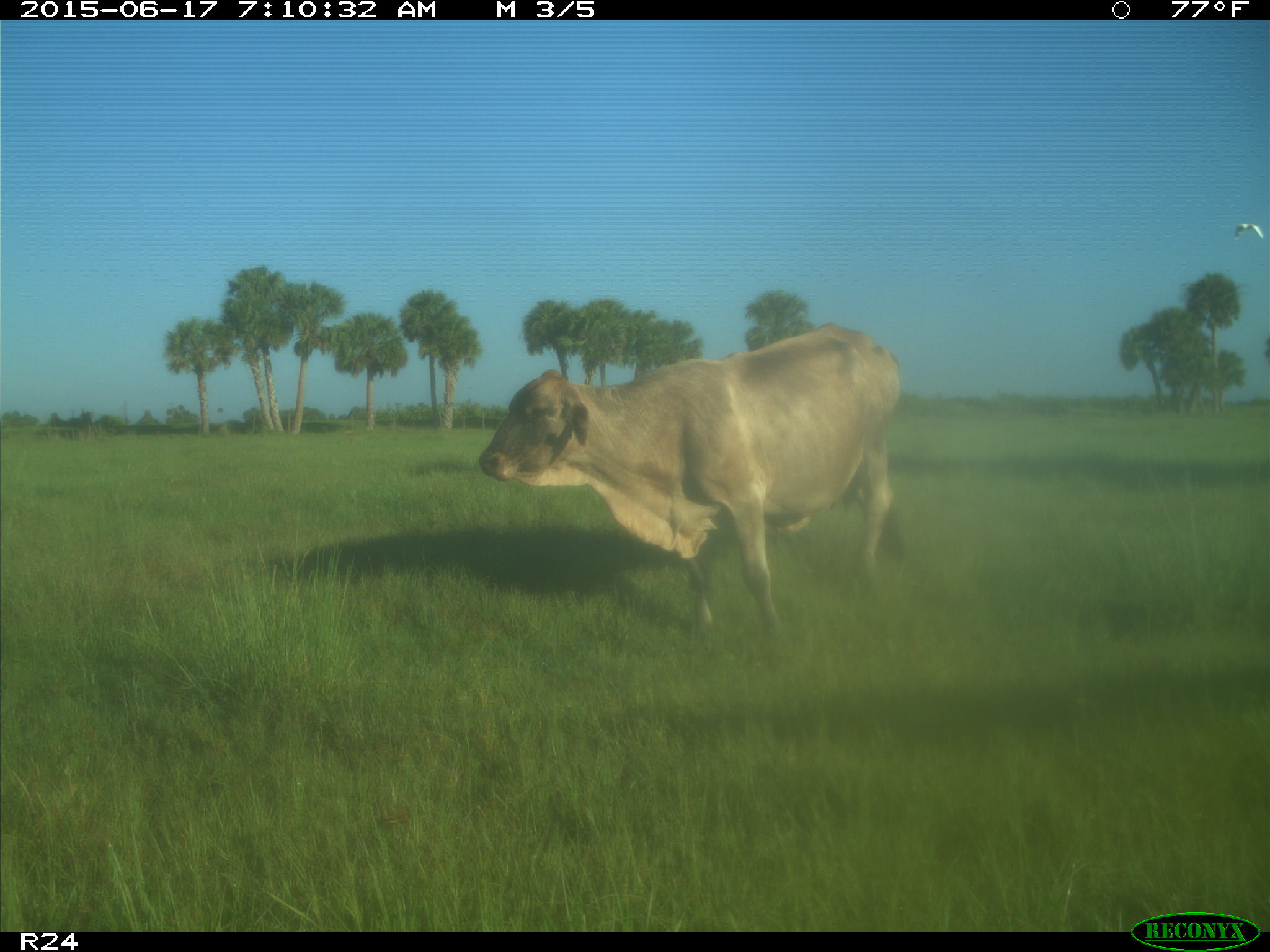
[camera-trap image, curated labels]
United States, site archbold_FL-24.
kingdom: Animalia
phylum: Chordata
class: Mammalia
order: Artiodactyla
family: Bovidae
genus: Bos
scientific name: Bos taurus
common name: domestic cow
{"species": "Bos taurus (domestic cow)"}